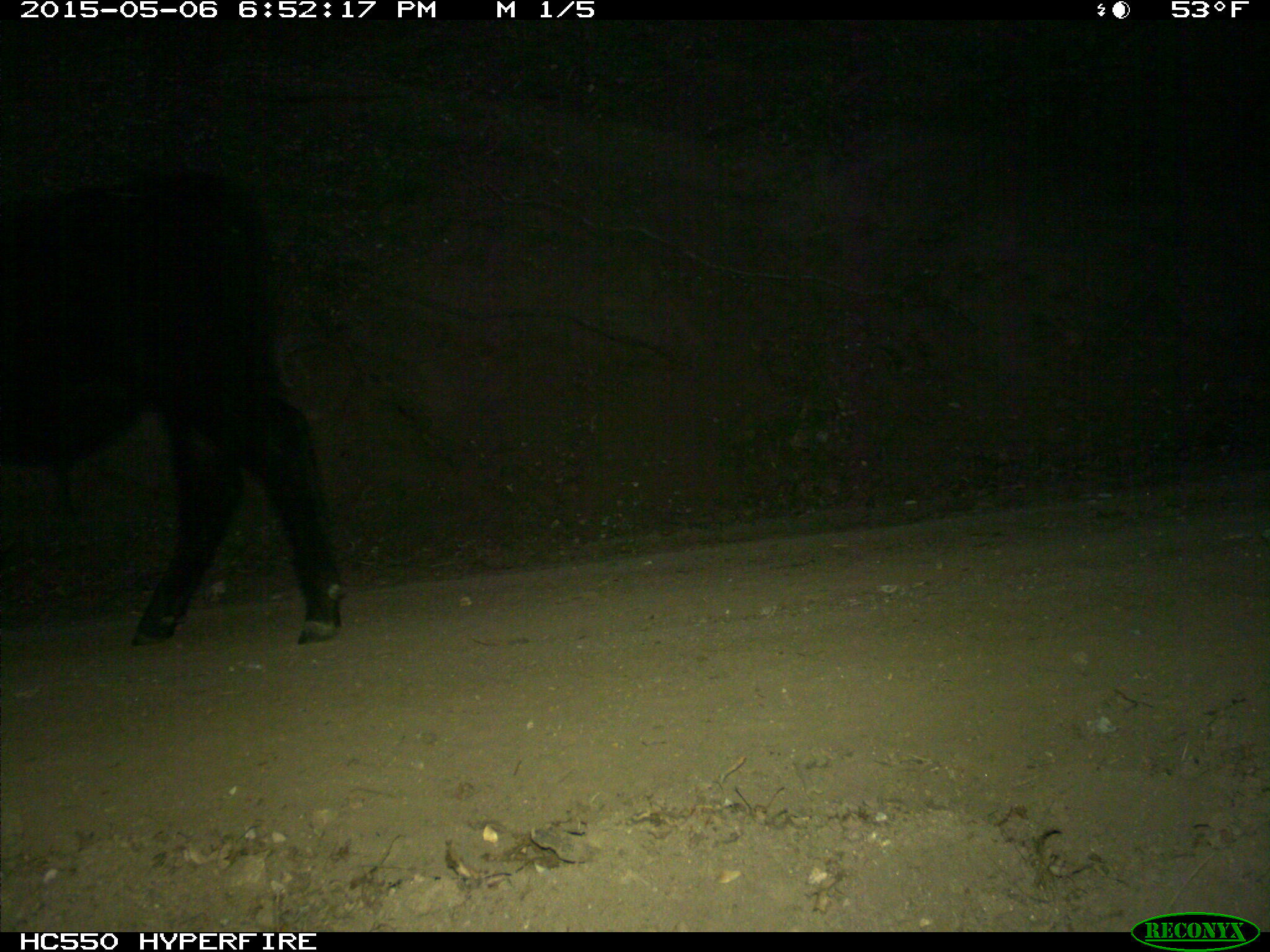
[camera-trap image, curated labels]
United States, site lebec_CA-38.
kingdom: Animalia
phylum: Chordata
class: Mammalia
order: Artiodactyla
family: Bovidae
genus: Bos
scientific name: Bos taurus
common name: domestic cow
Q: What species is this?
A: Bos taurus (domestic cow).